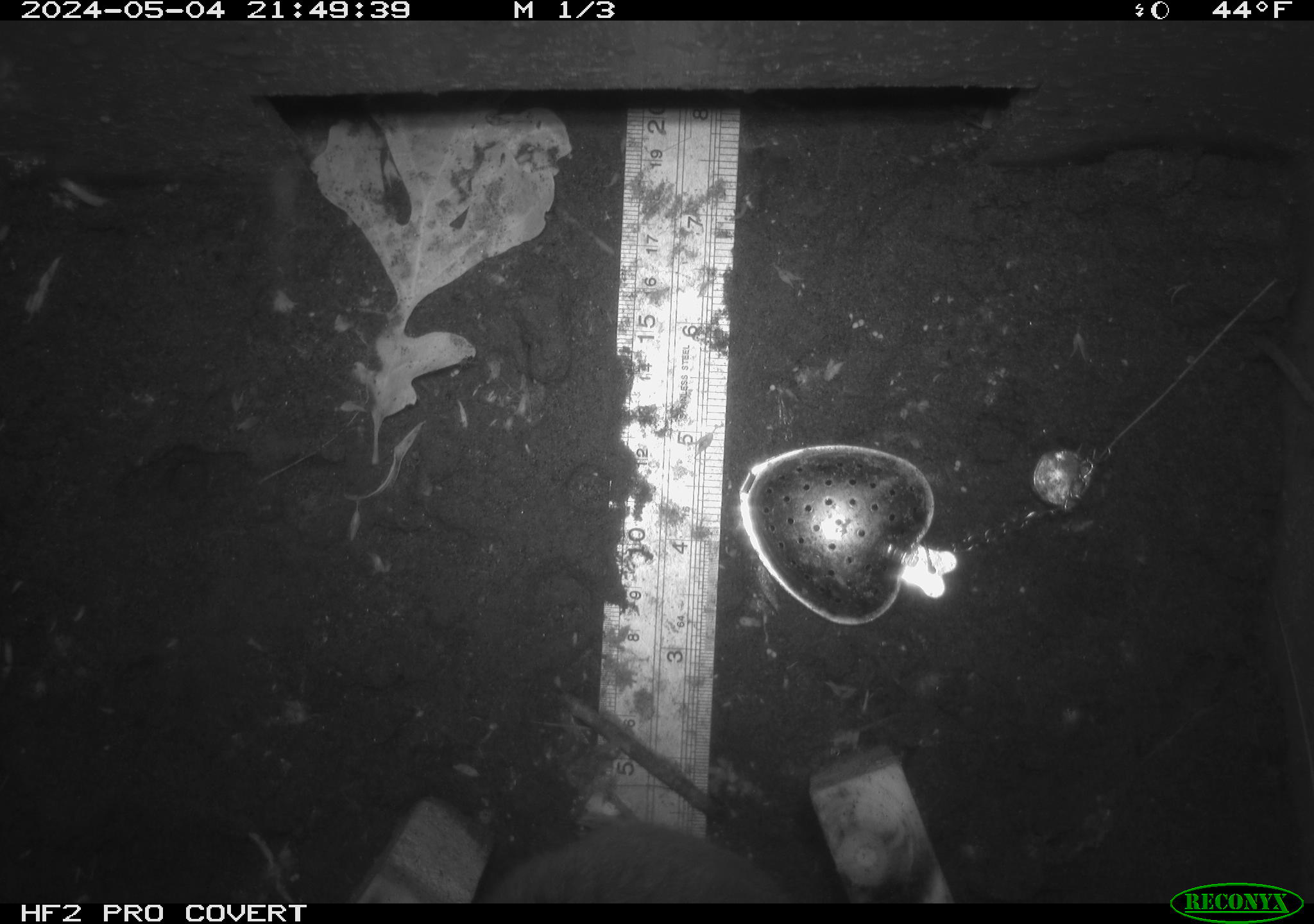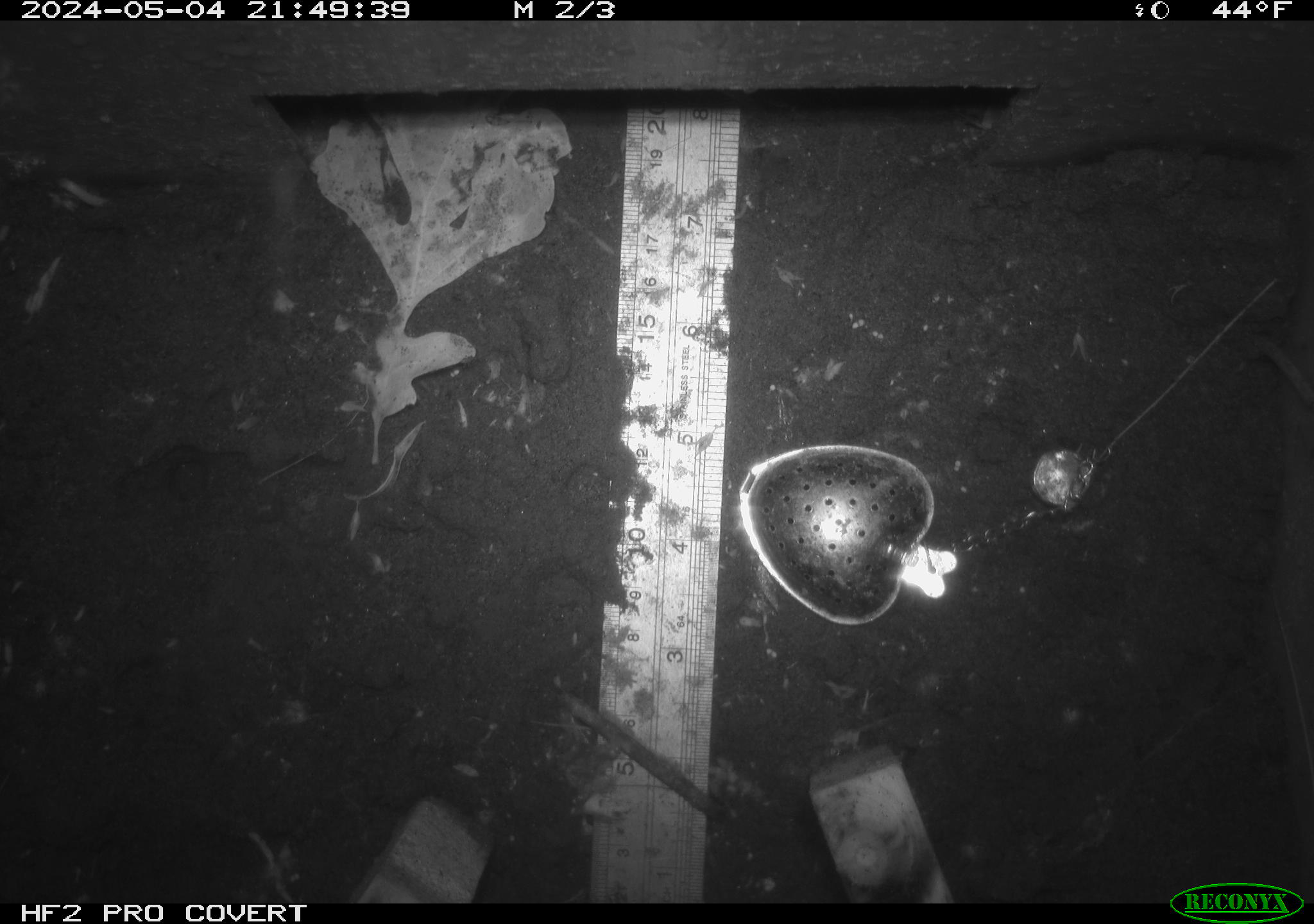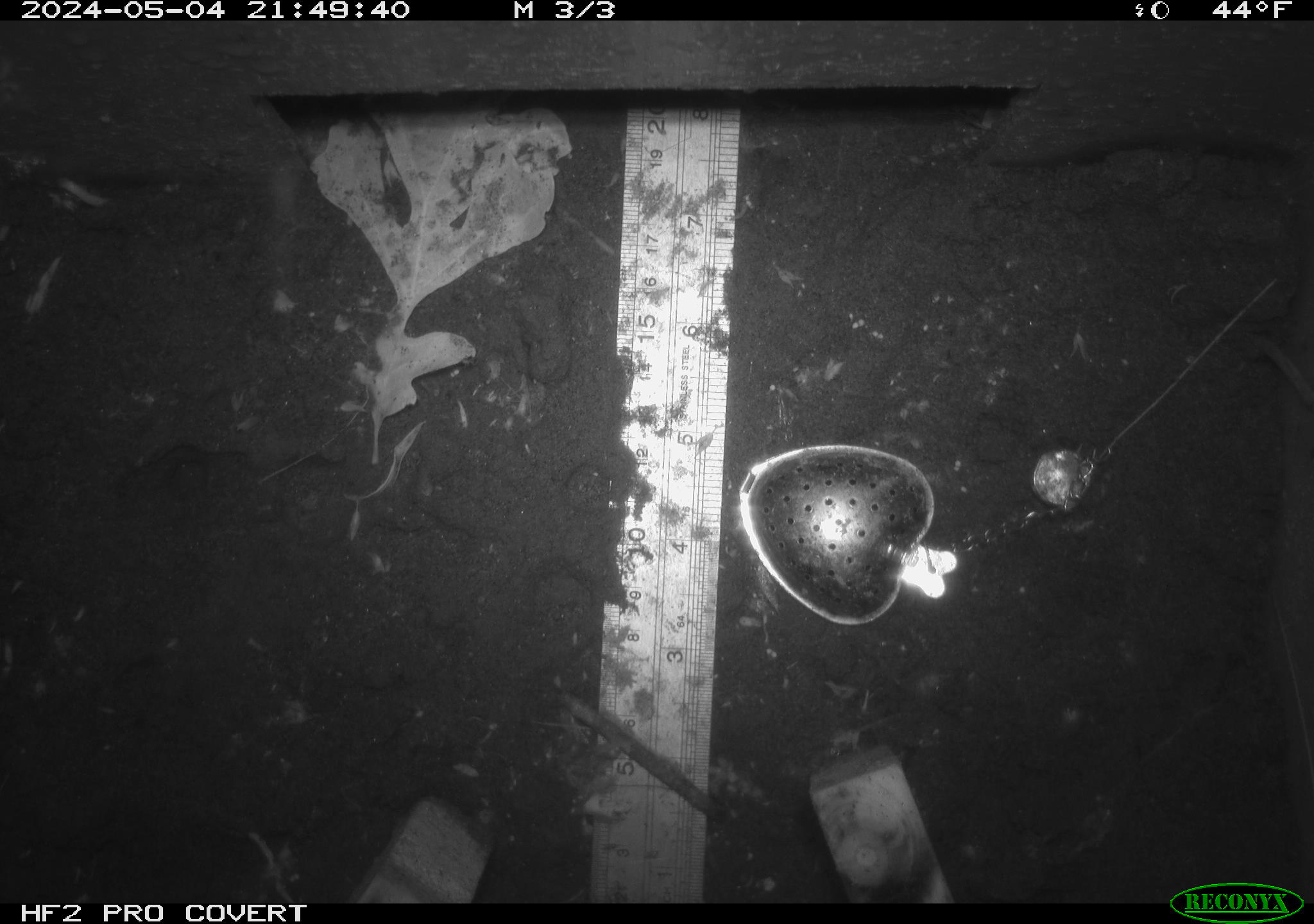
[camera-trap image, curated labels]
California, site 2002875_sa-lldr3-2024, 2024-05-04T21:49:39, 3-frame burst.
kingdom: Animalia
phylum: Chordata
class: Mammalia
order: Rodentia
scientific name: Rodentia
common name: rodent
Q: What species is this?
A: Rodent (Rodentia).